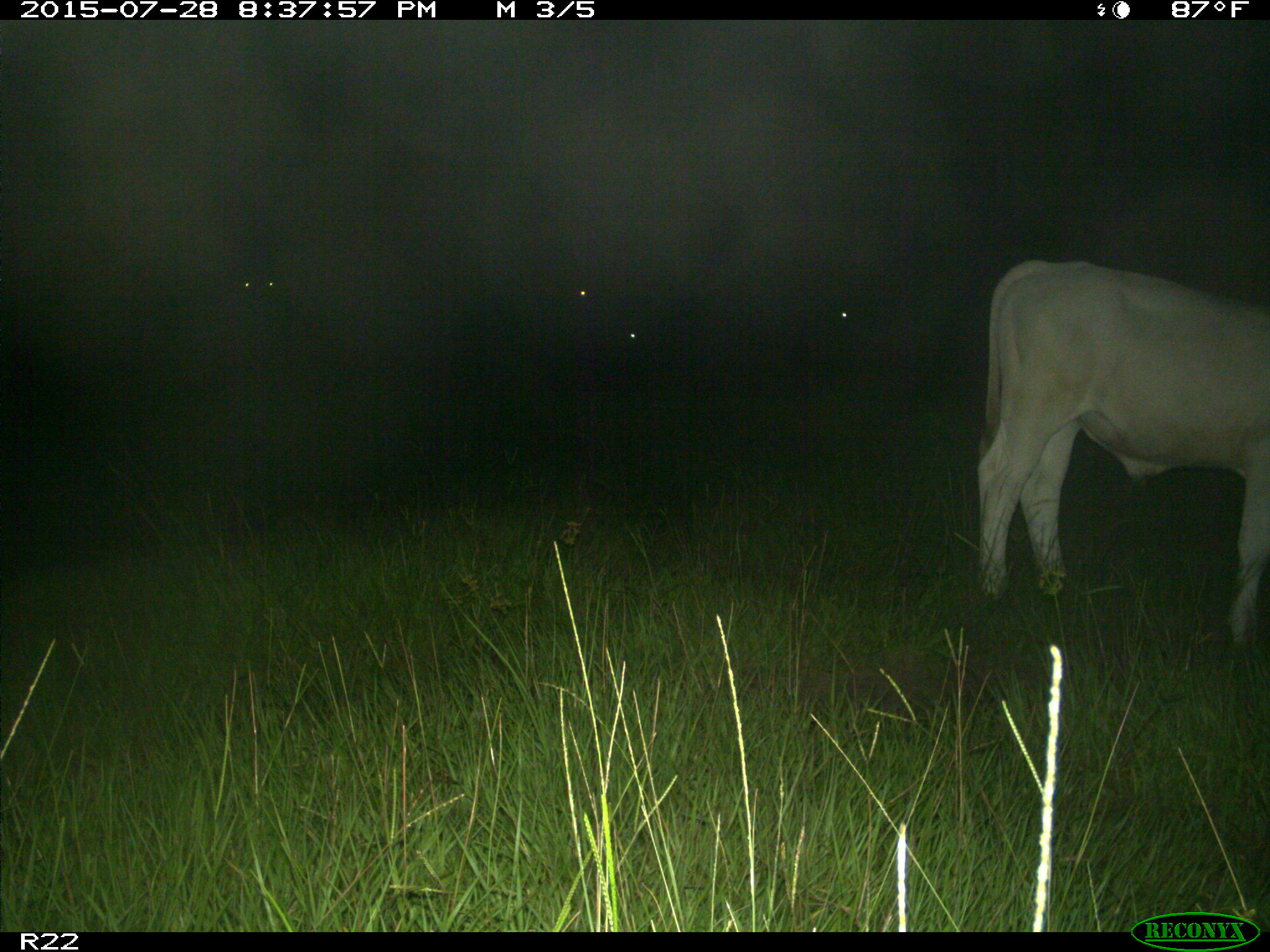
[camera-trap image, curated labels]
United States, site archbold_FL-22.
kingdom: Animalia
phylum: Chordata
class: Mammalia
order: Artiodactyla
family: Bovidae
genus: Bos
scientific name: Bos taurus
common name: domestic cow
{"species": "Bos taurus (domestic cow)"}